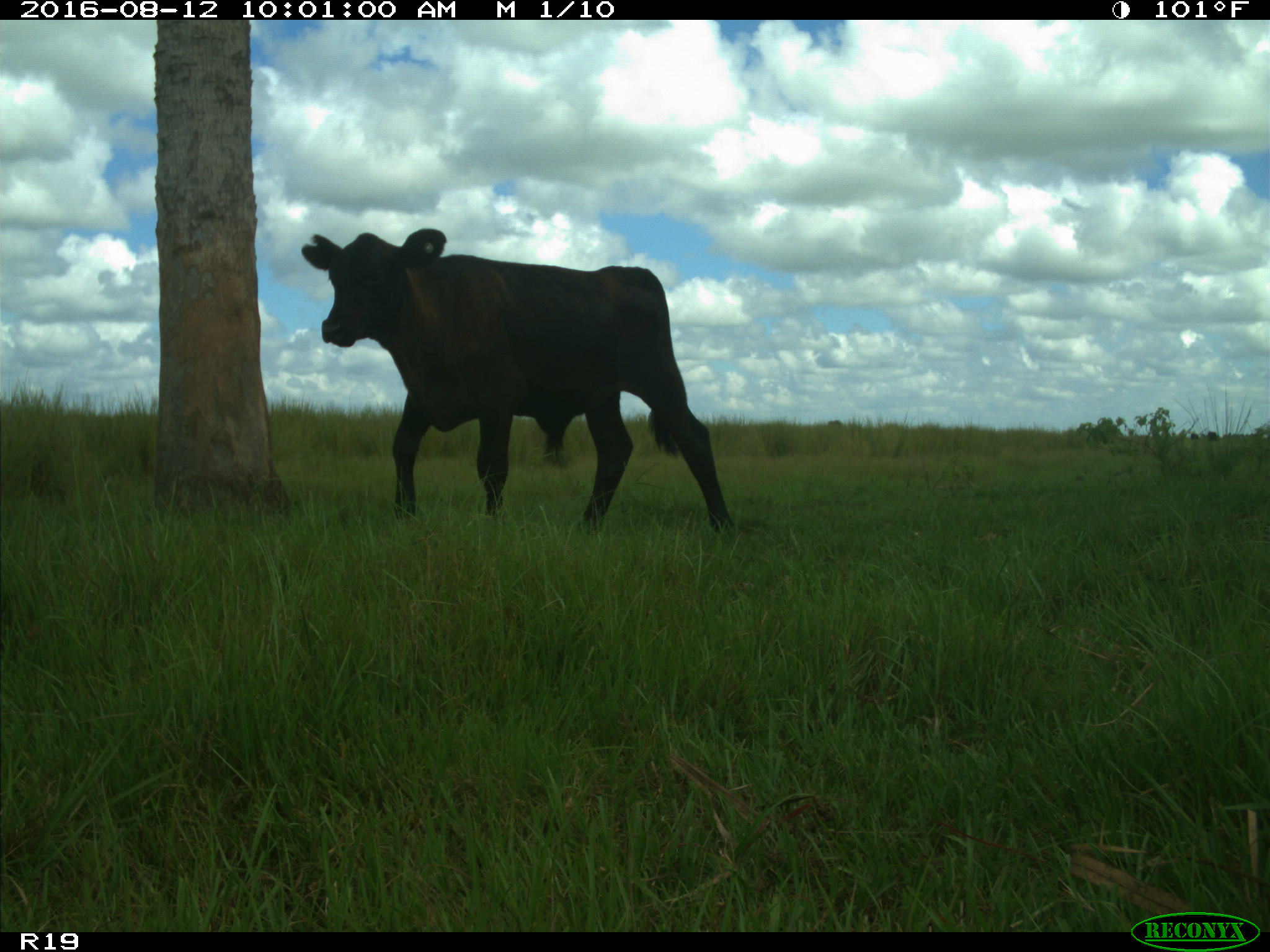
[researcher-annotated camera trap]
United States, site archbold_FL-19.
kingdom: Animalia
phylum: Chordata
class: Mammalia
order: Artiodactyla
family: Bovidae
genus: Bos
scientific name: Bos taurus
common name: domestic cow